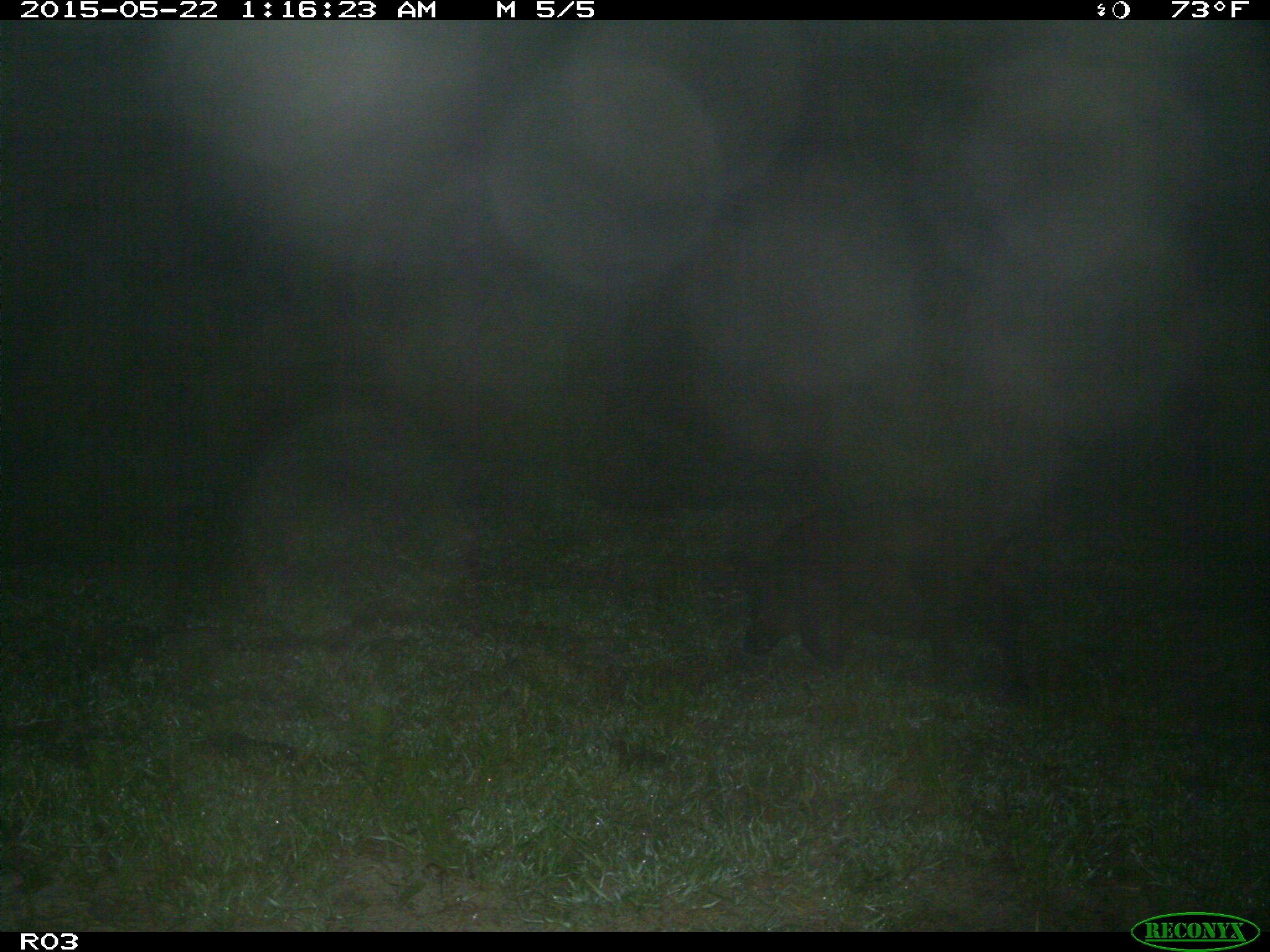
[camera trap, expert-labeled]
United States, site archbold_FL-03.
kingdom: Animalia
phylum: Chordata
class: Mammalia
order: Artiodactyla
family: Suidae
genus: Sus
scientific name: Sus scrofa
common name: wild boar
Sus scrofa (wild boar).